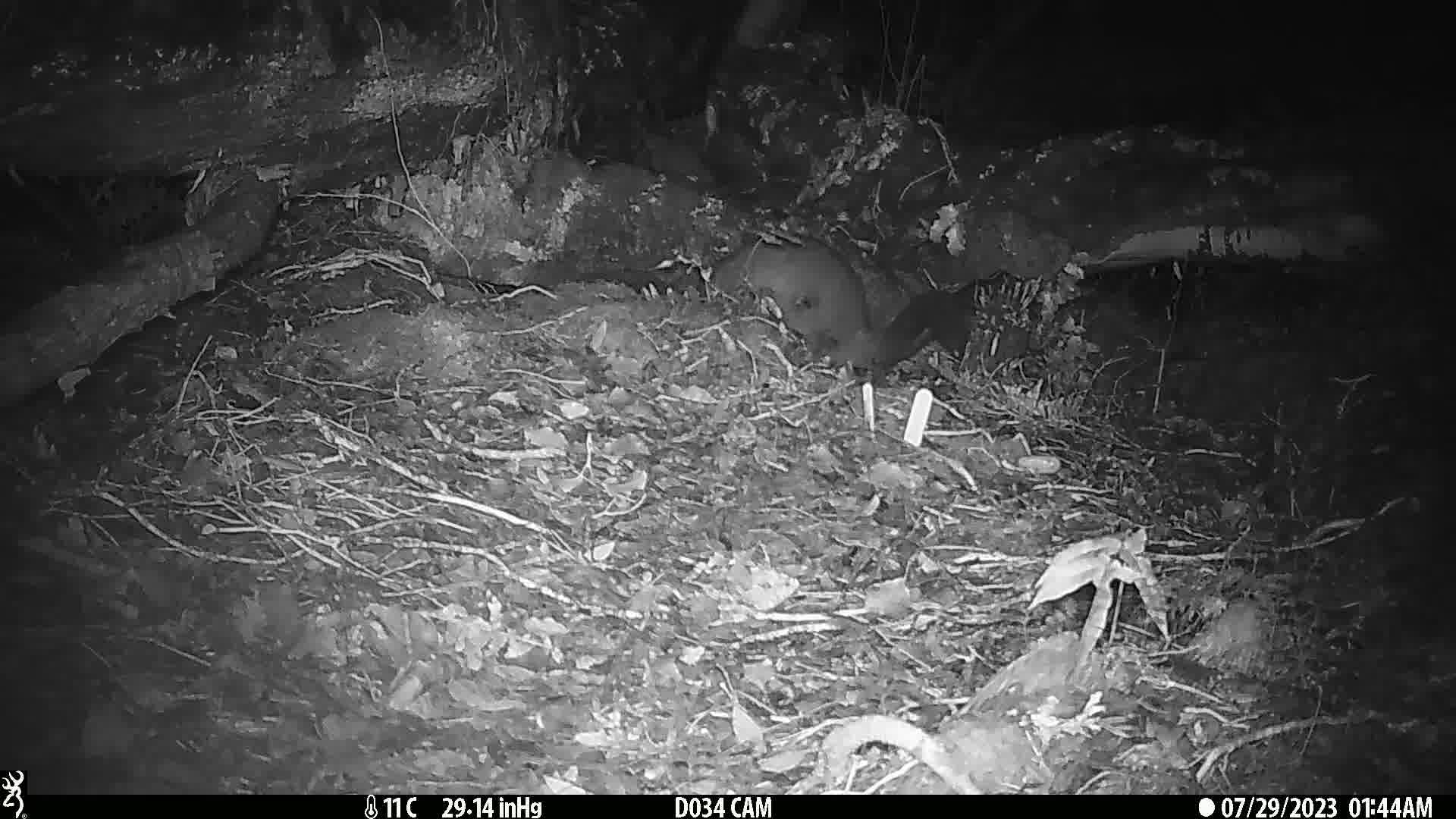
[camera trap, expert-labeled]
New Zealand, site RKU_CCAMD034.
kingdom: Animalia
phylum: Chordata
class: Mammalia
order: Diprotodontia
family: Phalangeridae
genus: Trichosurus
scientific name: Trichosurus vulpecula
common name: common brushtail possum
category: possum